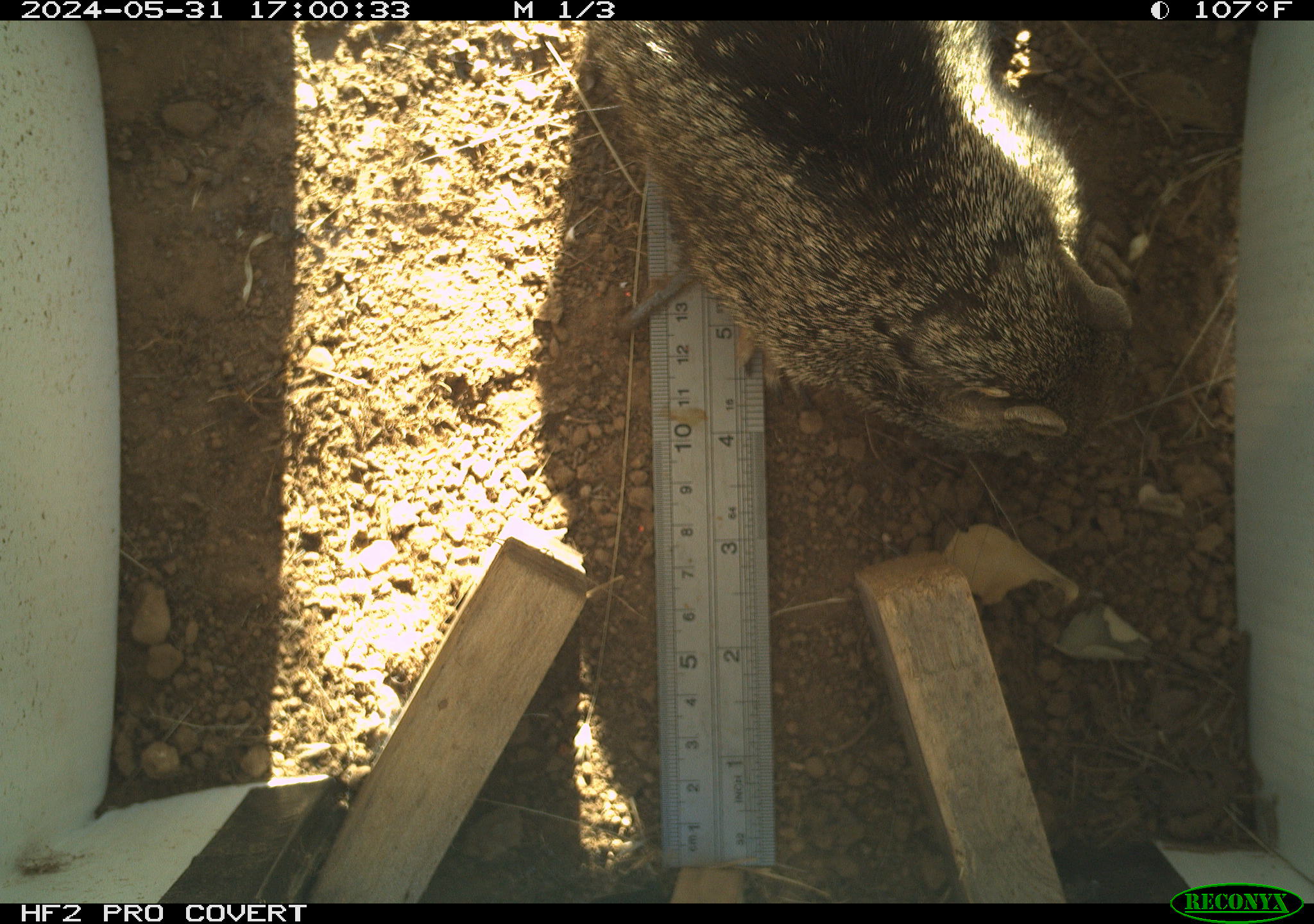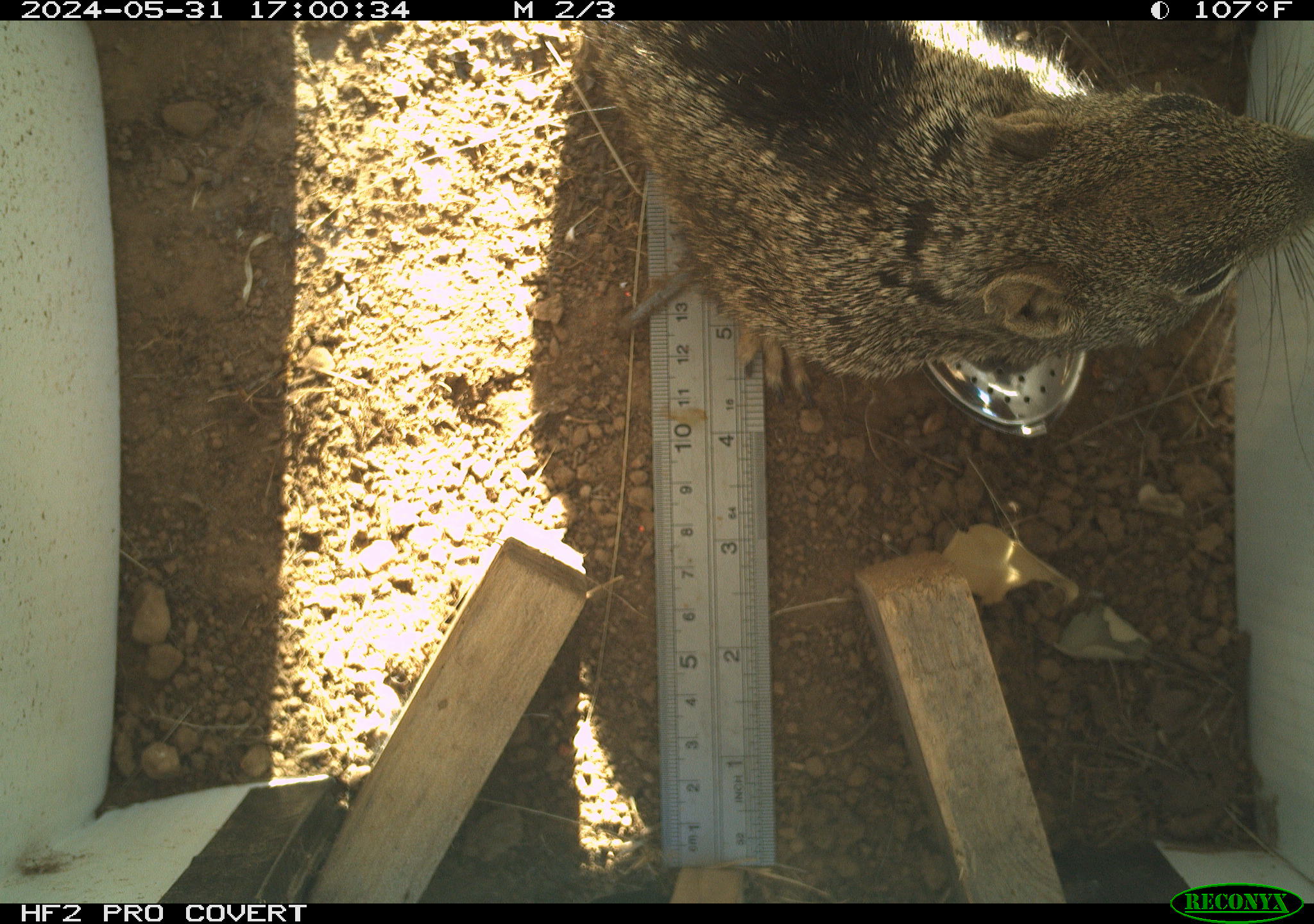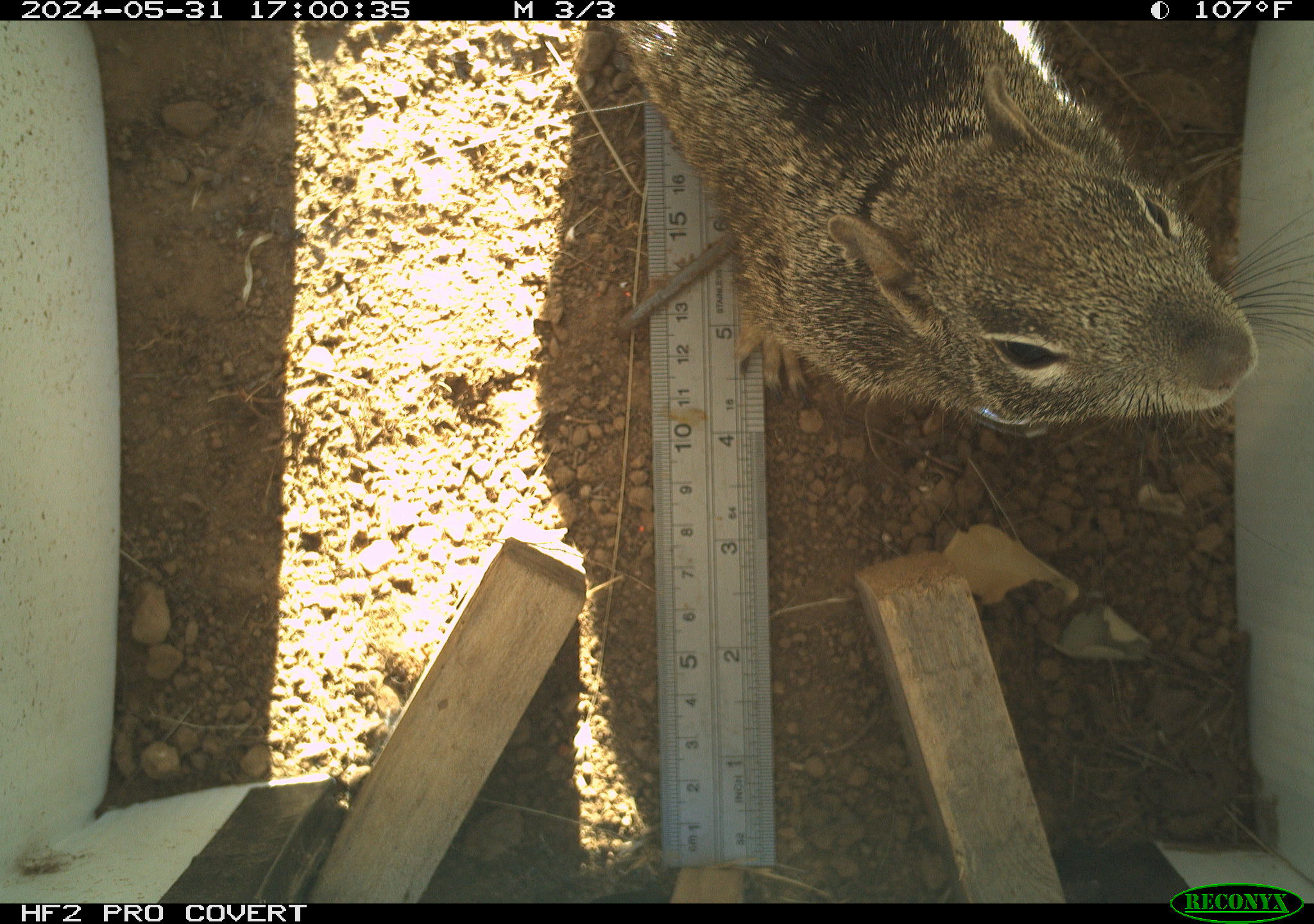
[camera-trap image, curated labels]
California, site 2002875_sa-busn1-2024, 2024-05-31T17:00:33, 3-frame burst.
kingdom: Animalia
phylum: Chordata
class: Mammalia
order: Rodentia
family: Sciuridae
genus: Otospermophilus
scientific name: Otospermophilus beecheyi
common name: california ground squirrel